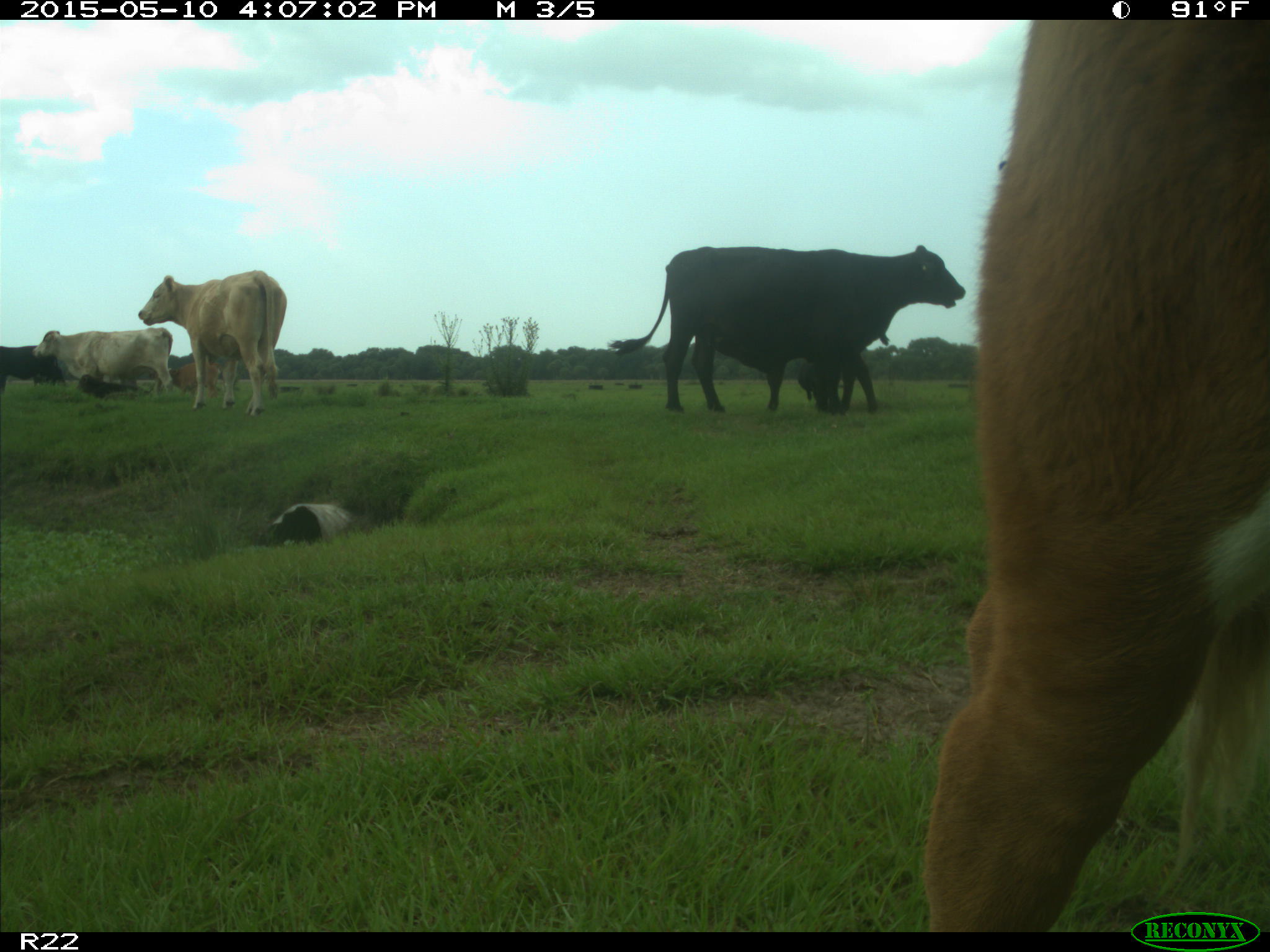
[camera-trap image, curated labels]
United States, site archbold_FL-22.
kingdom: Animalia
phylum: Chordata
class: Mammalia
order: Artiodactyla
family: Bovidae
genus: Bos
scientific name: Bos taurus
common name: domestic cow